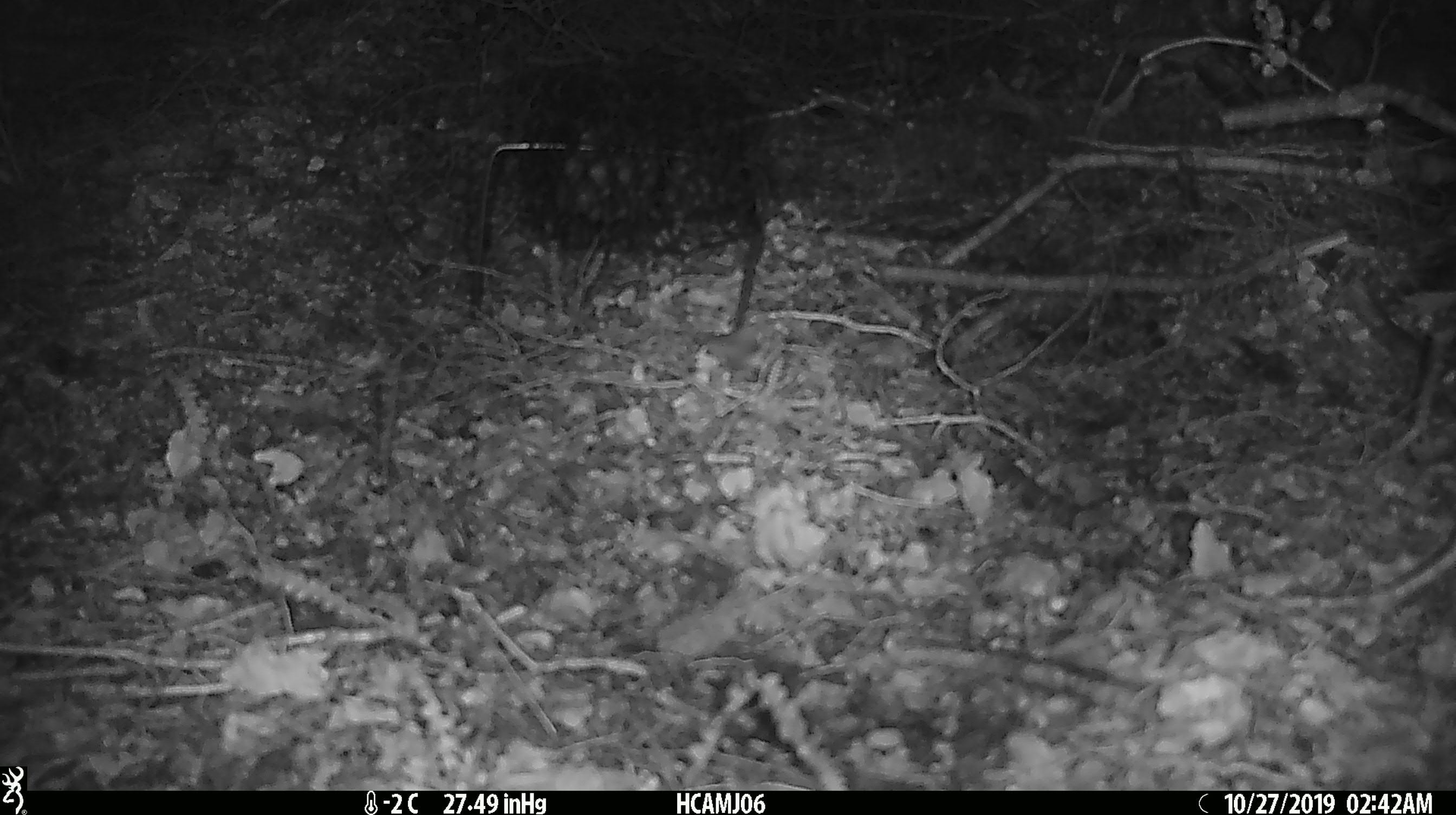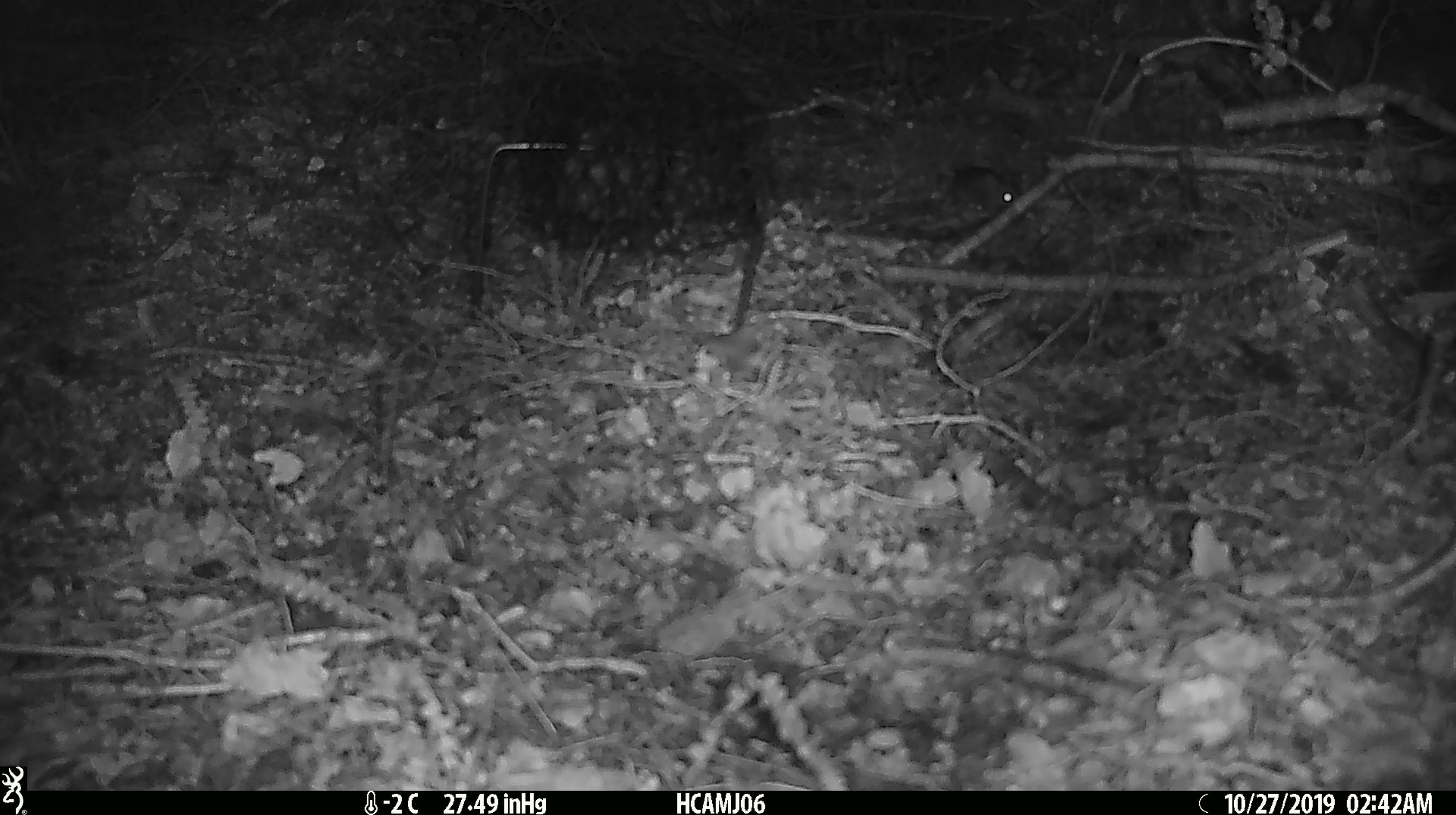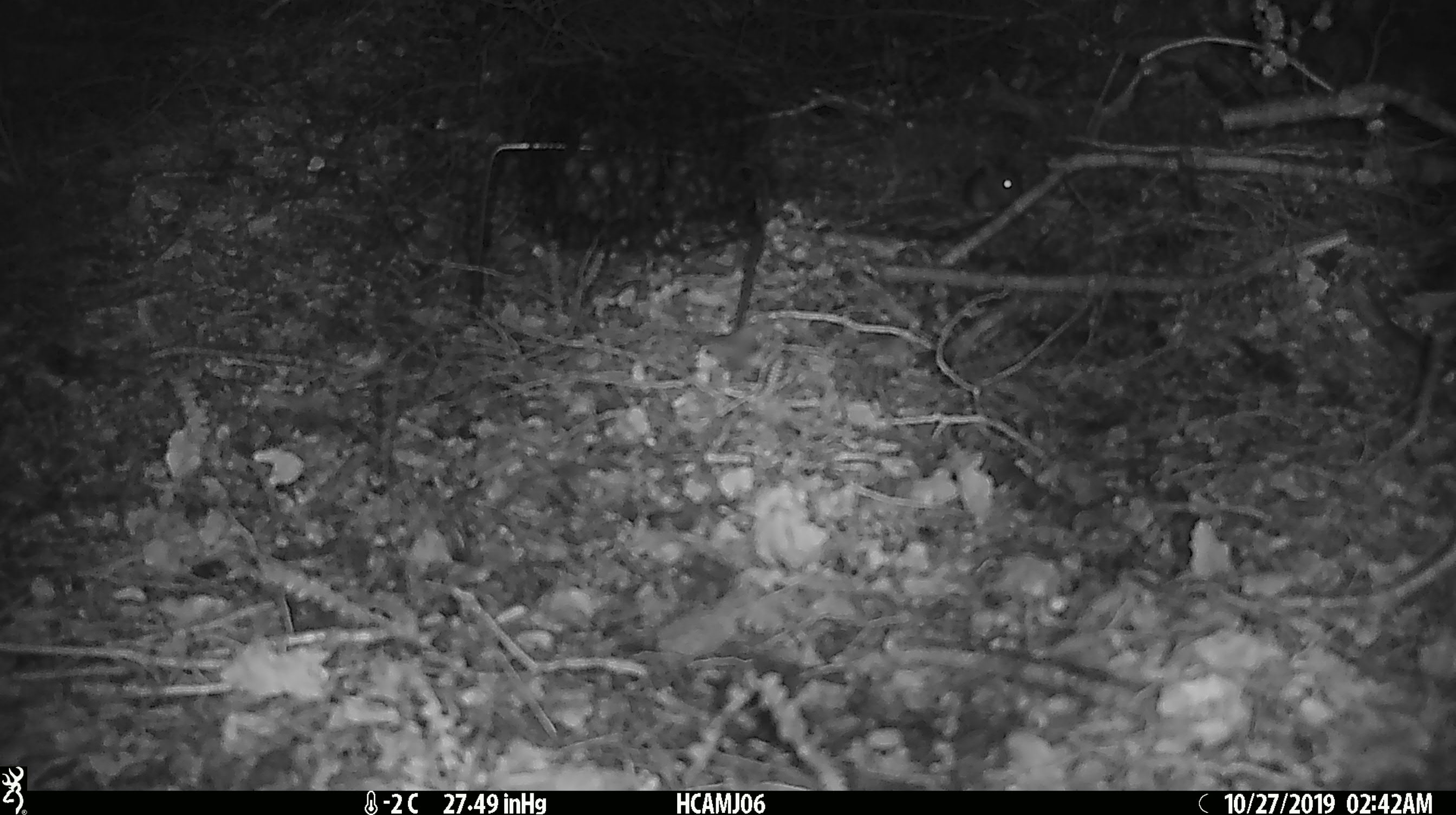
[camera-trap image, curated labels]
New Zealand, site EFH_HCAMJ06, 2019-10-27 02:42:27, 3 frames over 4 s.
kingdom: Animalia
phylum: Chordata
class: Mammalia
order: Rodentia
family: Muridae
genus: Mus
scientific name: Mus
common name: mouse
Mouse (Mus).